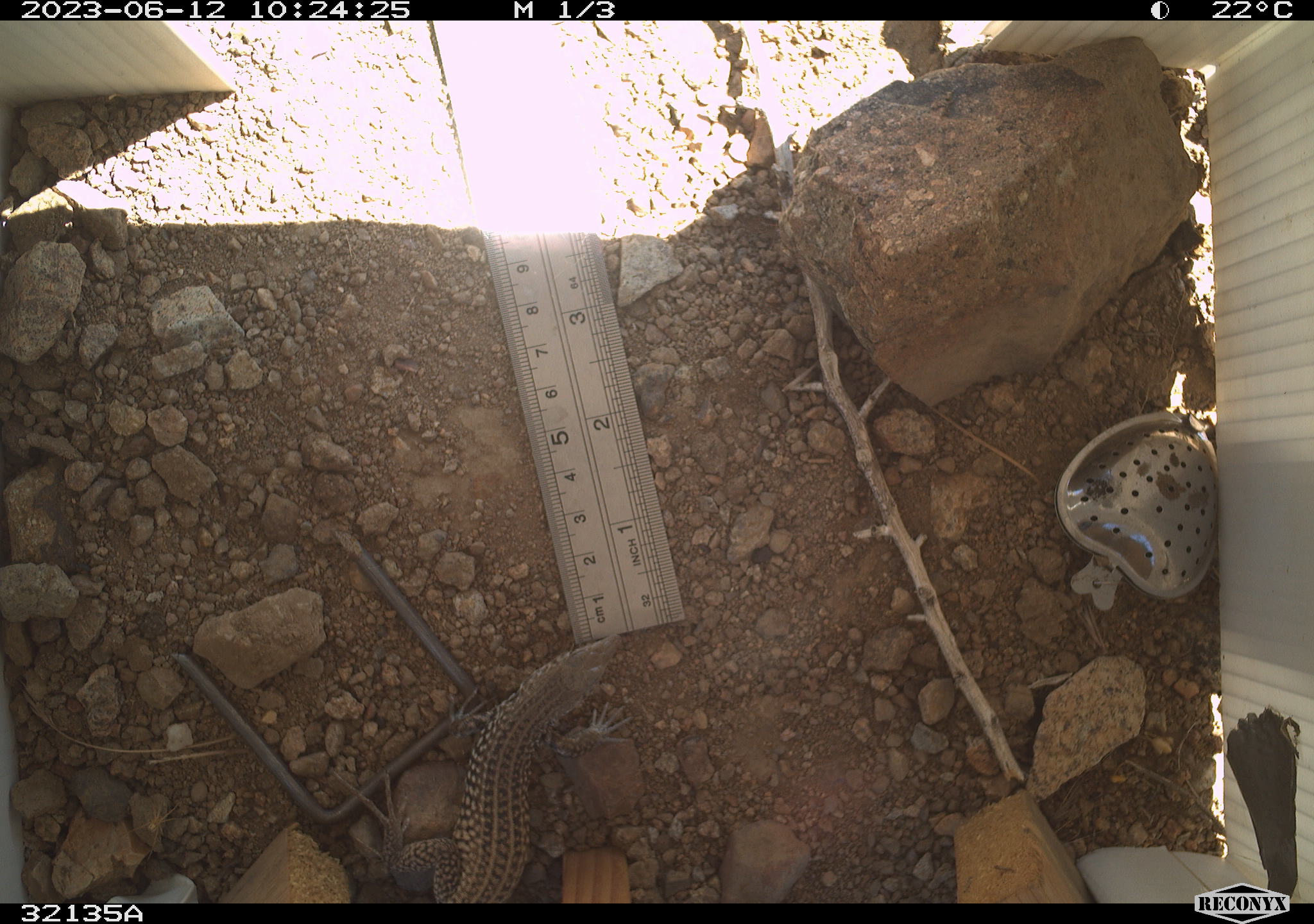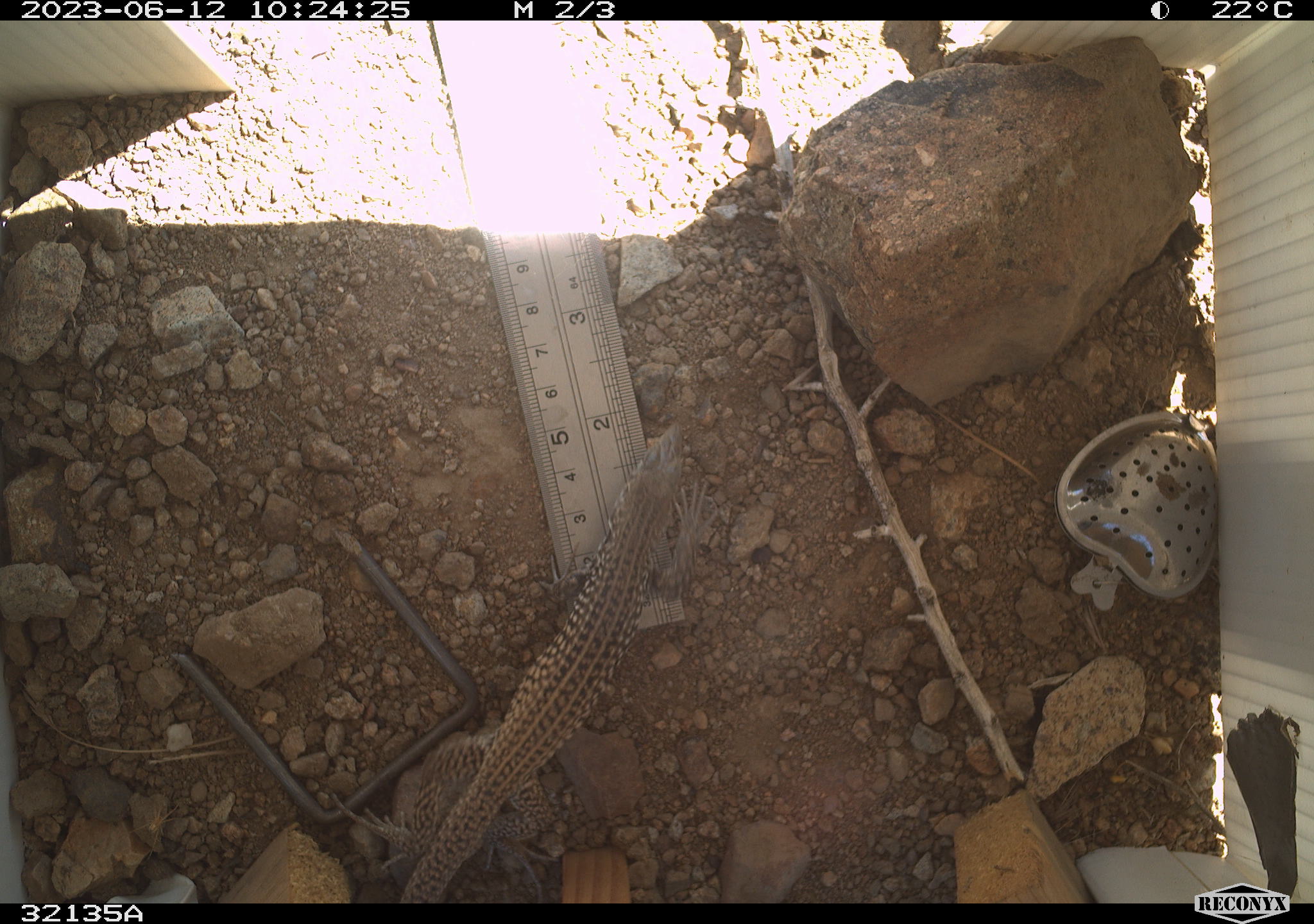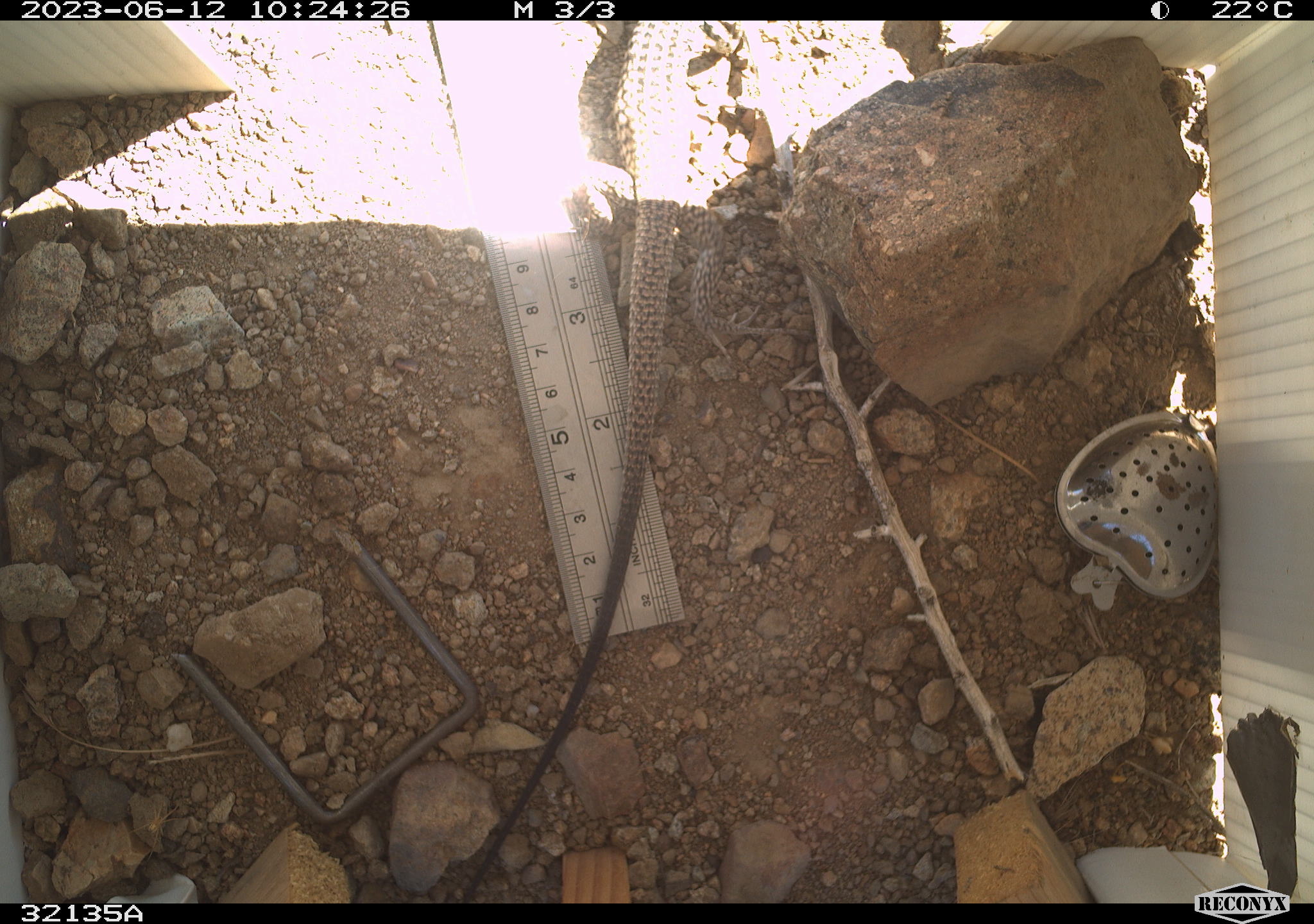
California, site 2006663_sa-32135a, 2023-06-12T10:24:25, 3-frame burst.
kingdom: Animalia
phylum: Chordata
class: Reptilia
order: Squamata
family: Teiidae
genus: Aspidoscelis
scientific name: Aspidoscelis tigris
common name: western whiptail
Western whiptail (Aspidoscelis tigris).